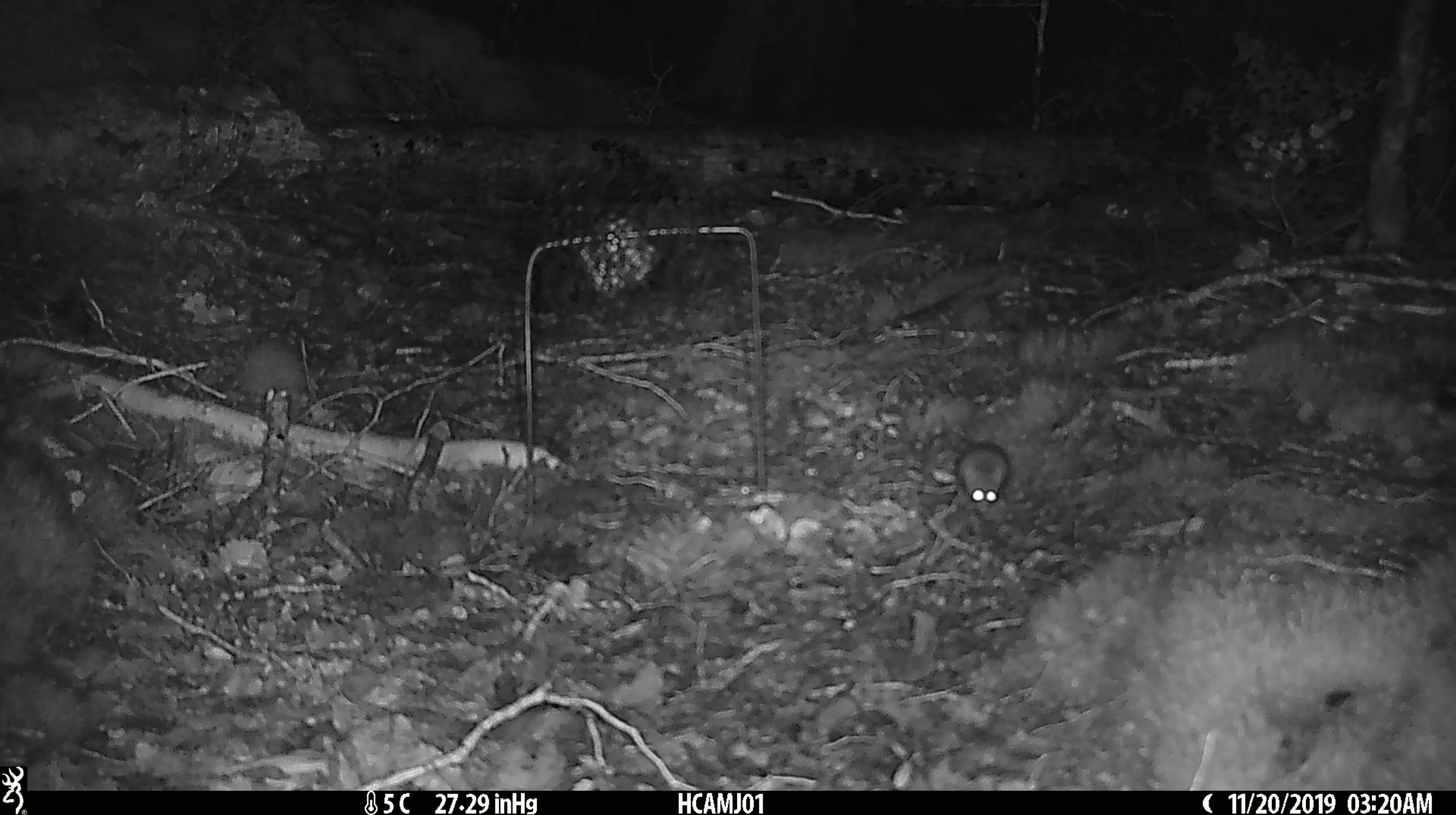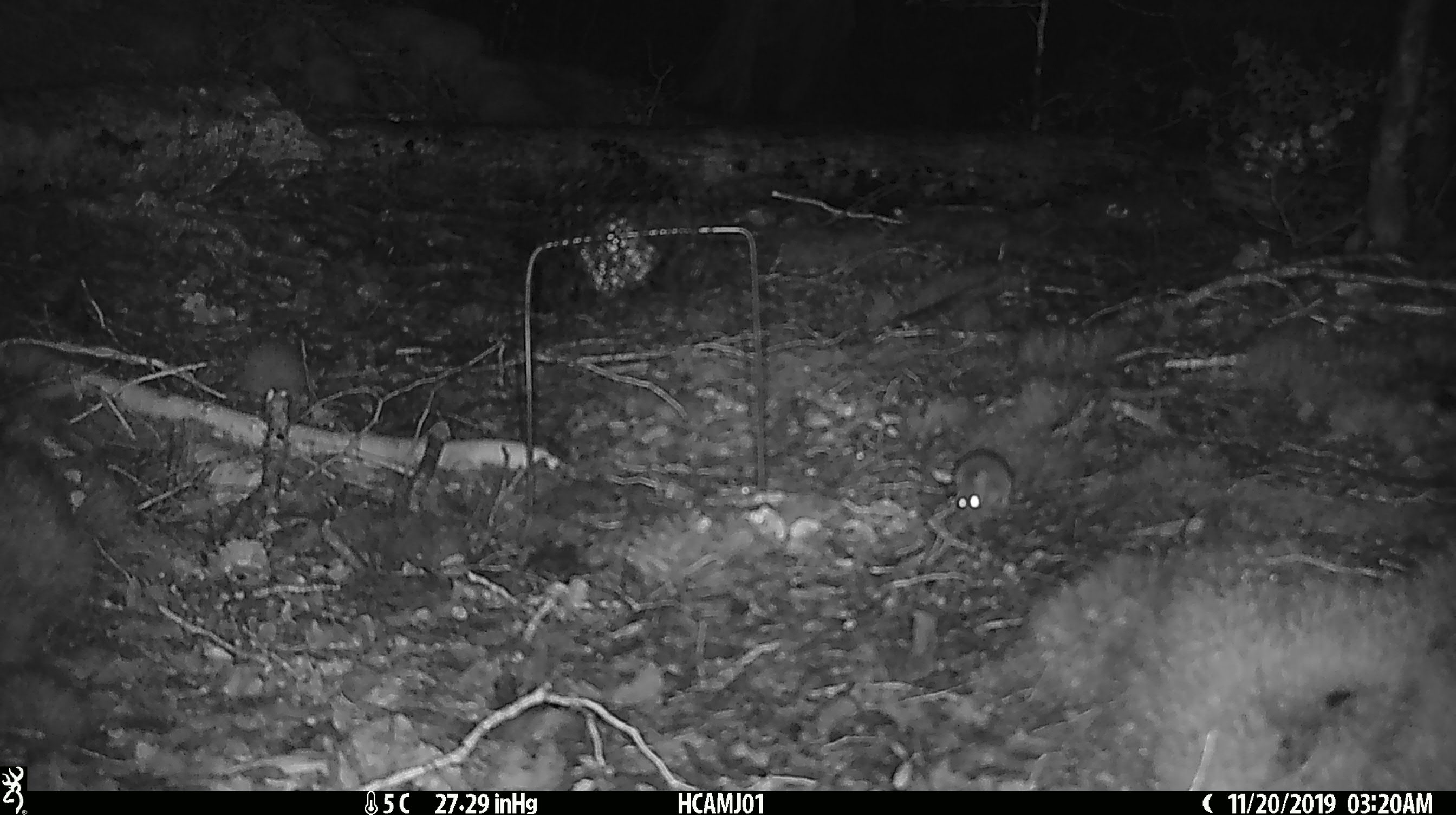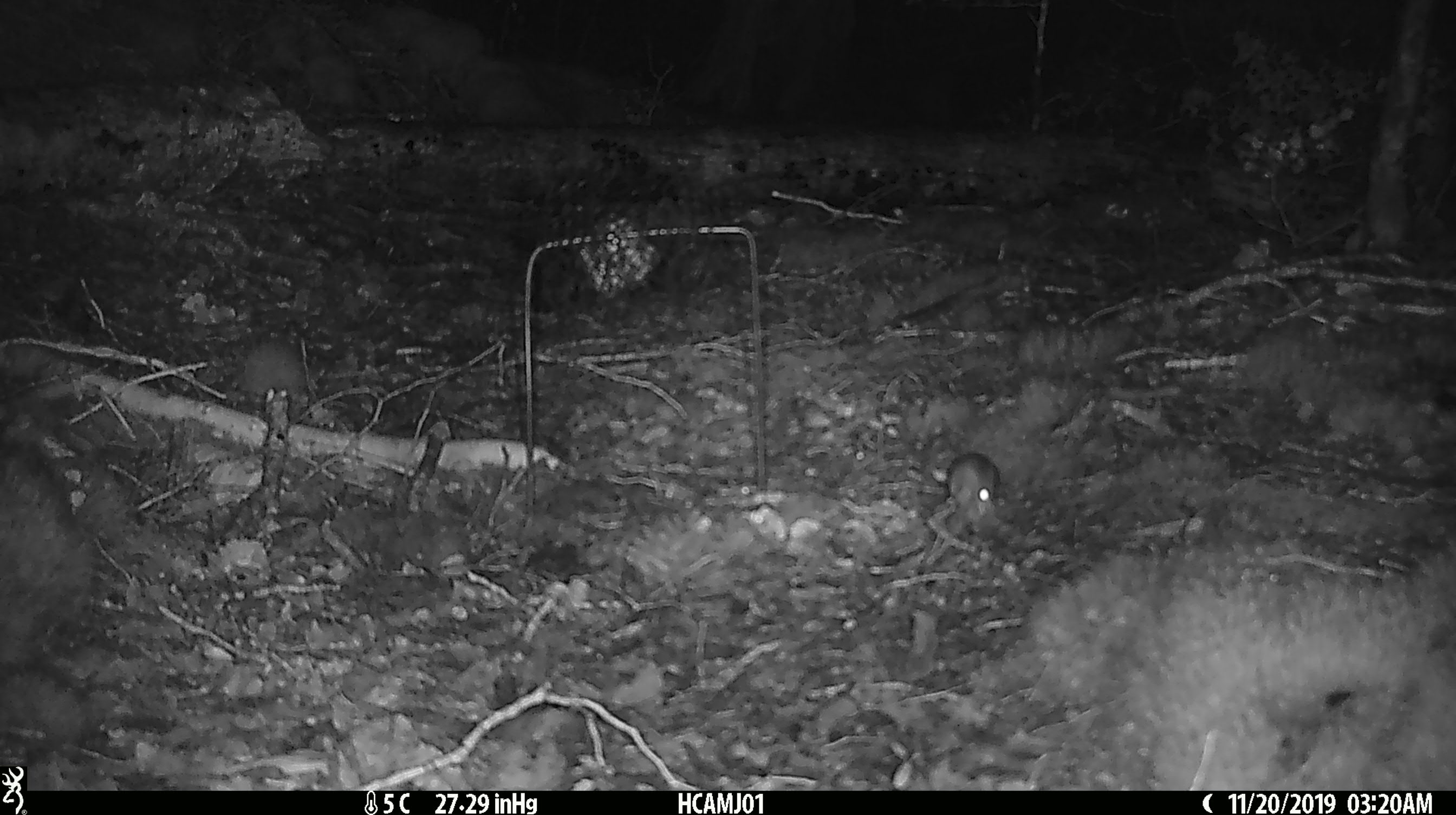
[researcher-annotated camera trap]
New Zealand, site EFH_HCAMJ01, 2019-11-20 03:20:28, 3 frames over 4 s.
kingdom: Animalia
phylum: Chordata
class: Mammalia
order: Rodentia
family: Muridae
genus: Mus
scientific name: Mus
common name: mouse